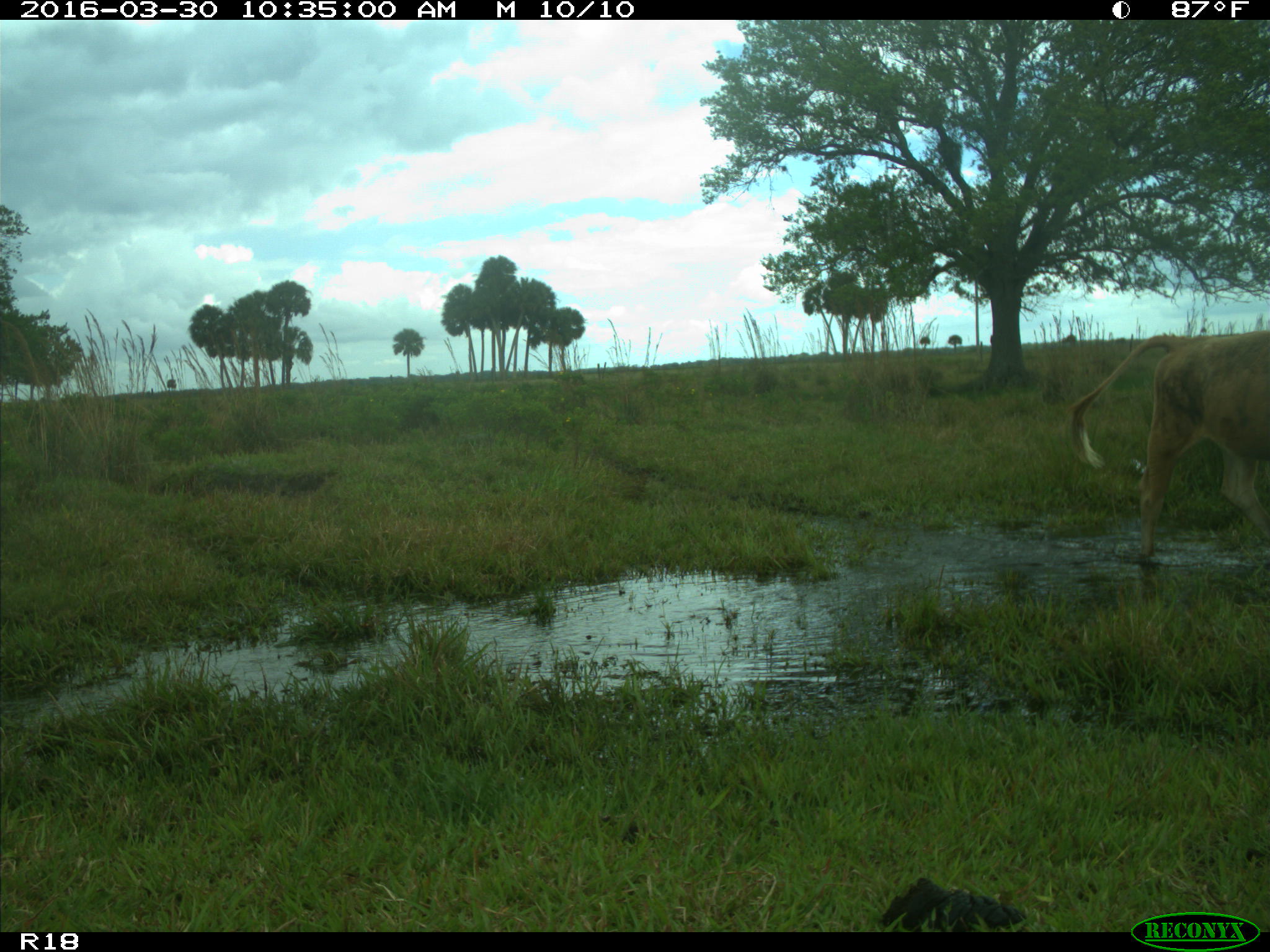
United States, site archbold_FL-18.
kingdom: Animalia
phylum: Chordata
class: Mammalia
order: Artiodactyla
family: Bovidae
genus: Bos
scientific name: Bos taurus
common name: domestic cow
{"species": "Bos taurus (domestic cow)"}